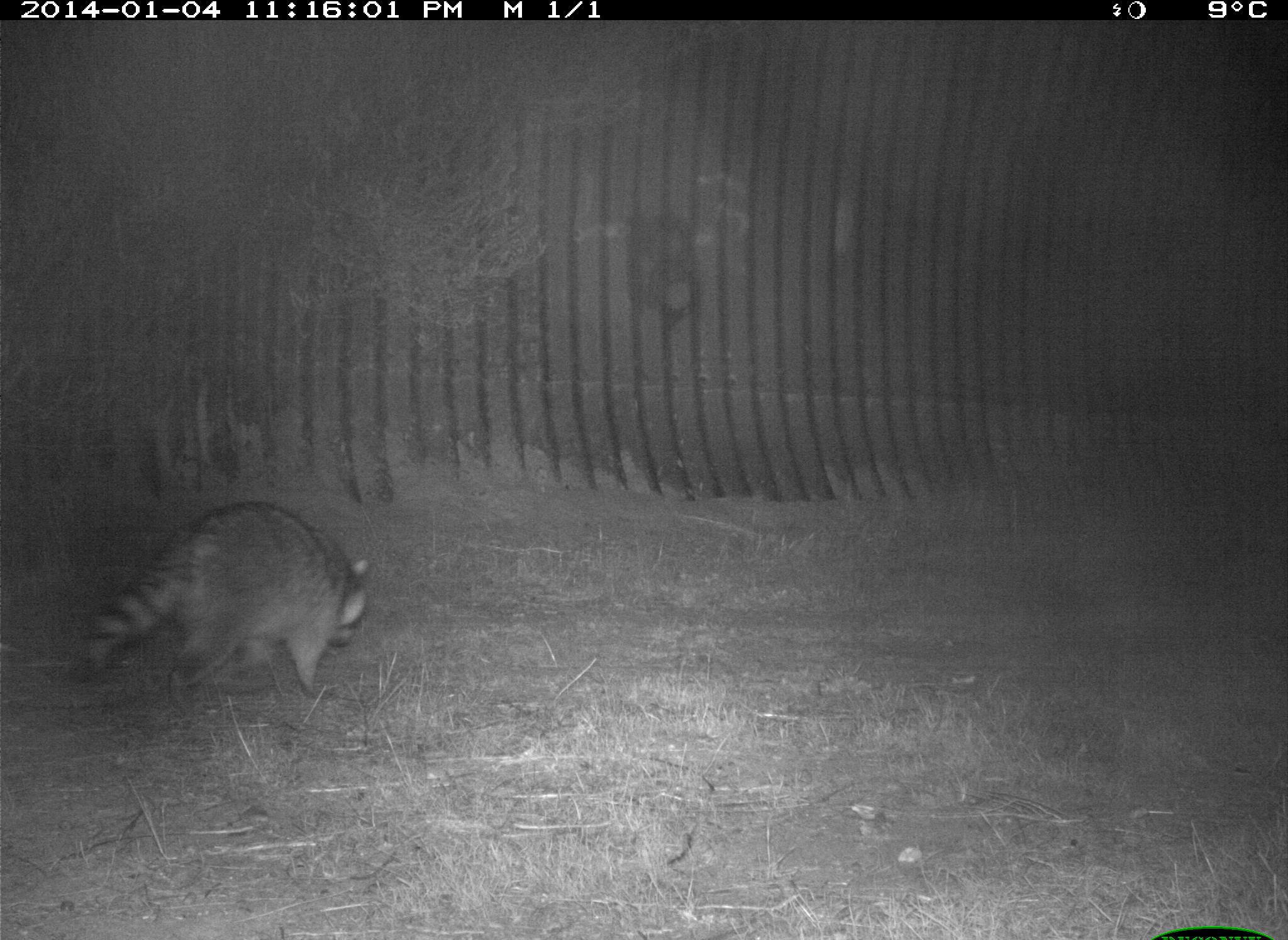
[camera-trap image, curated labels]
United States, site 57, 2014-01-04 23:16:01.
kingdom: Animalia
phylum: Chordata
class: Mammalia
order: Carnivora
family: Procyonidae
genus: Procyon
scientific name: Procyon lotor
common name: raccoon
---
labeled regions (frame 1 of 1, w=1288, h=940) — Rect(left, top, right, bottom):
raccoon: Rect(65, 501, 371, 722)